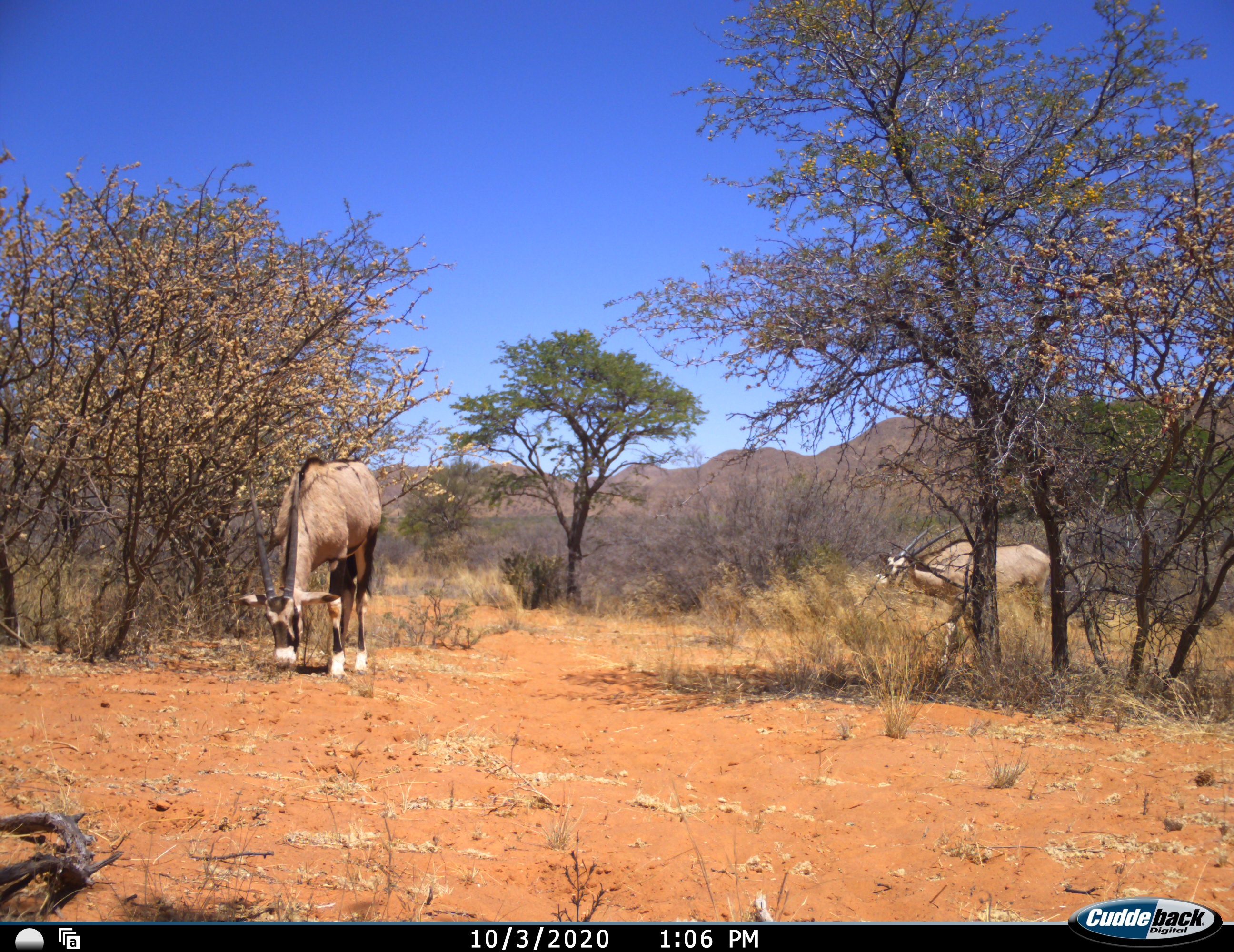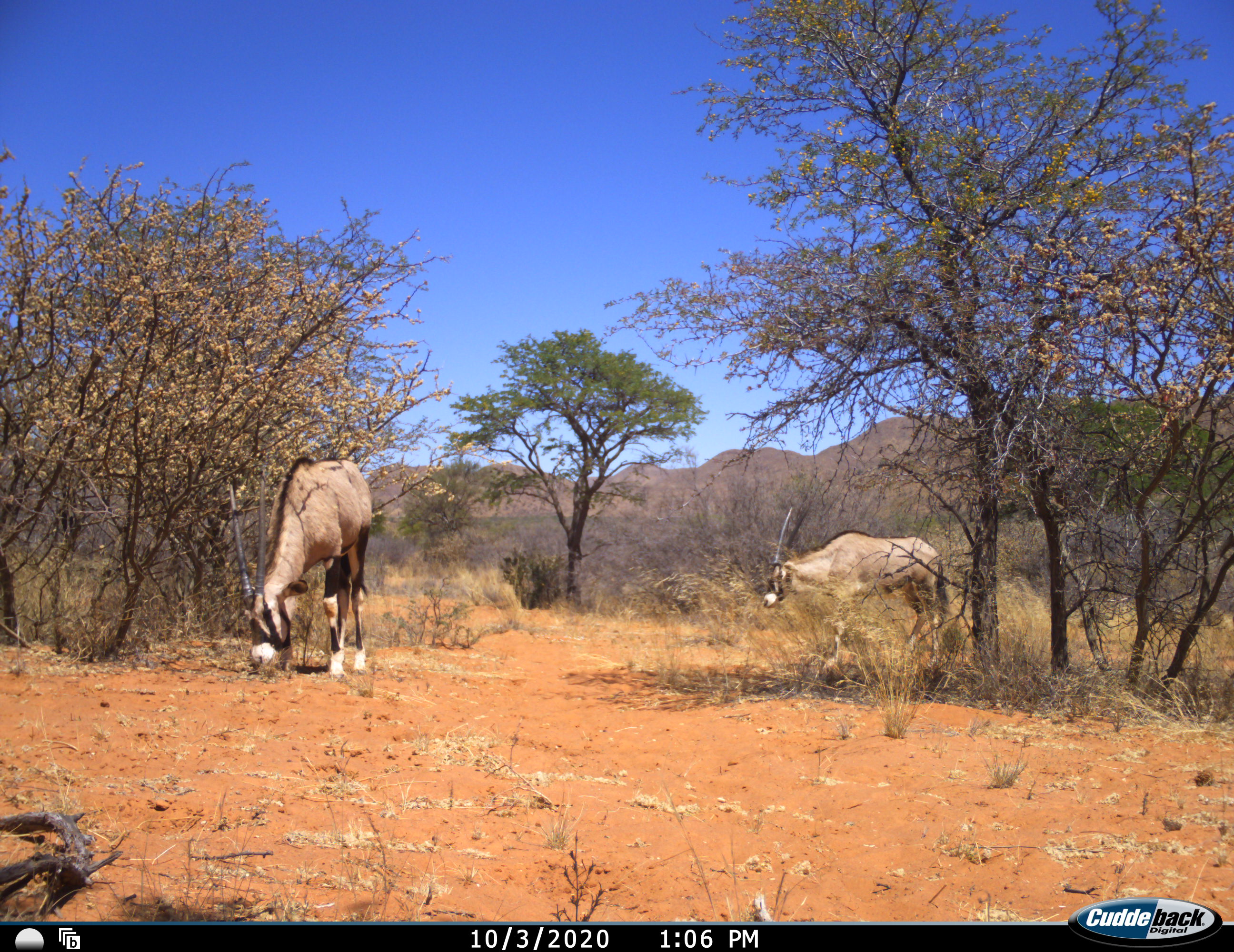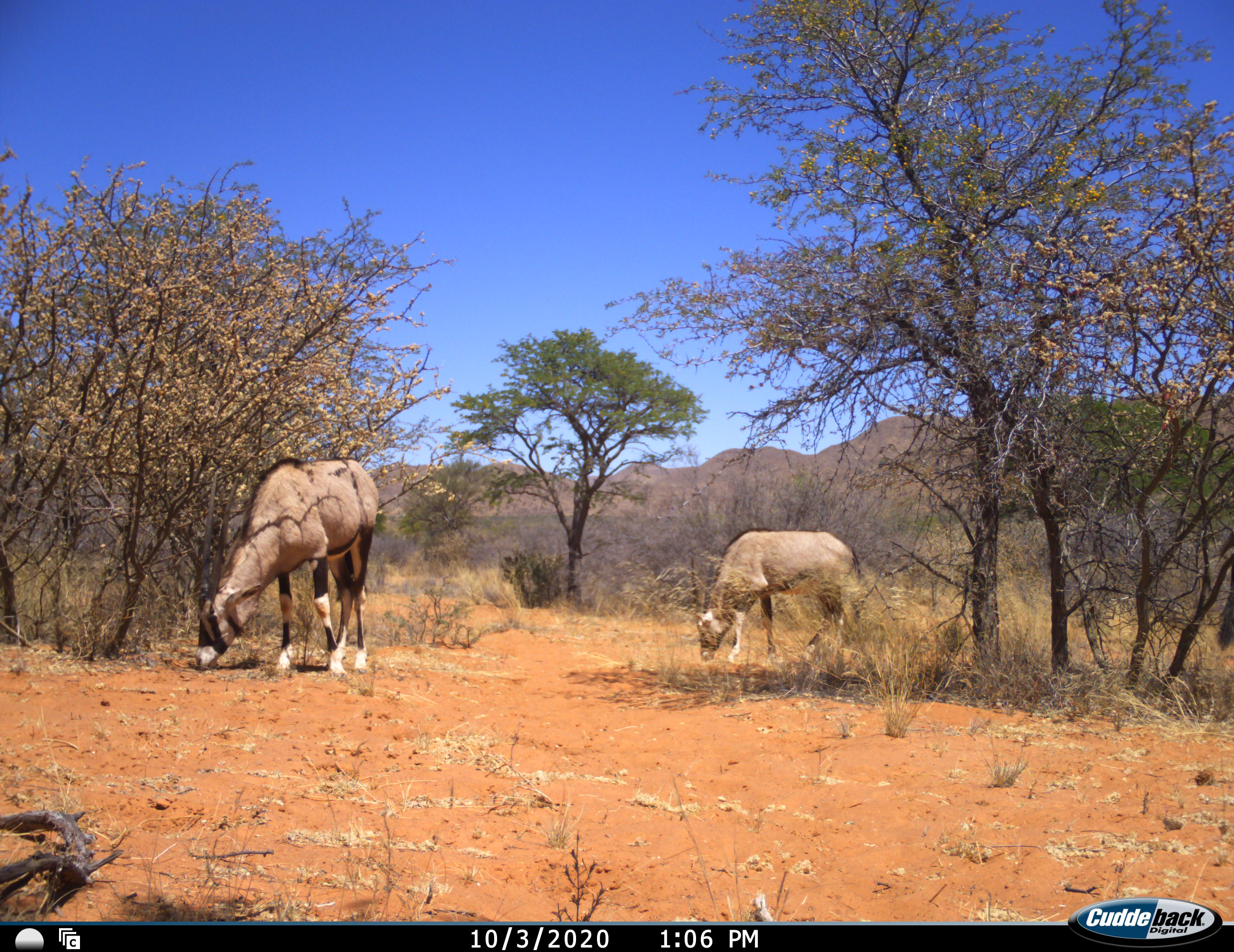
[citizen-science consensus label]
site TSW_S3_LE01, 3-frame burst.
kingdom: Animalia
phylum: Chordata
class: Mammalia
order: Artiodactyla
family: Bovidae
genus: Oryx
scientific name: Oryx gazella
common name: gemsbok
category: oryx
Oryx (gemsbok) (Oryx gazella), count 3. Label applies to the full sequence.